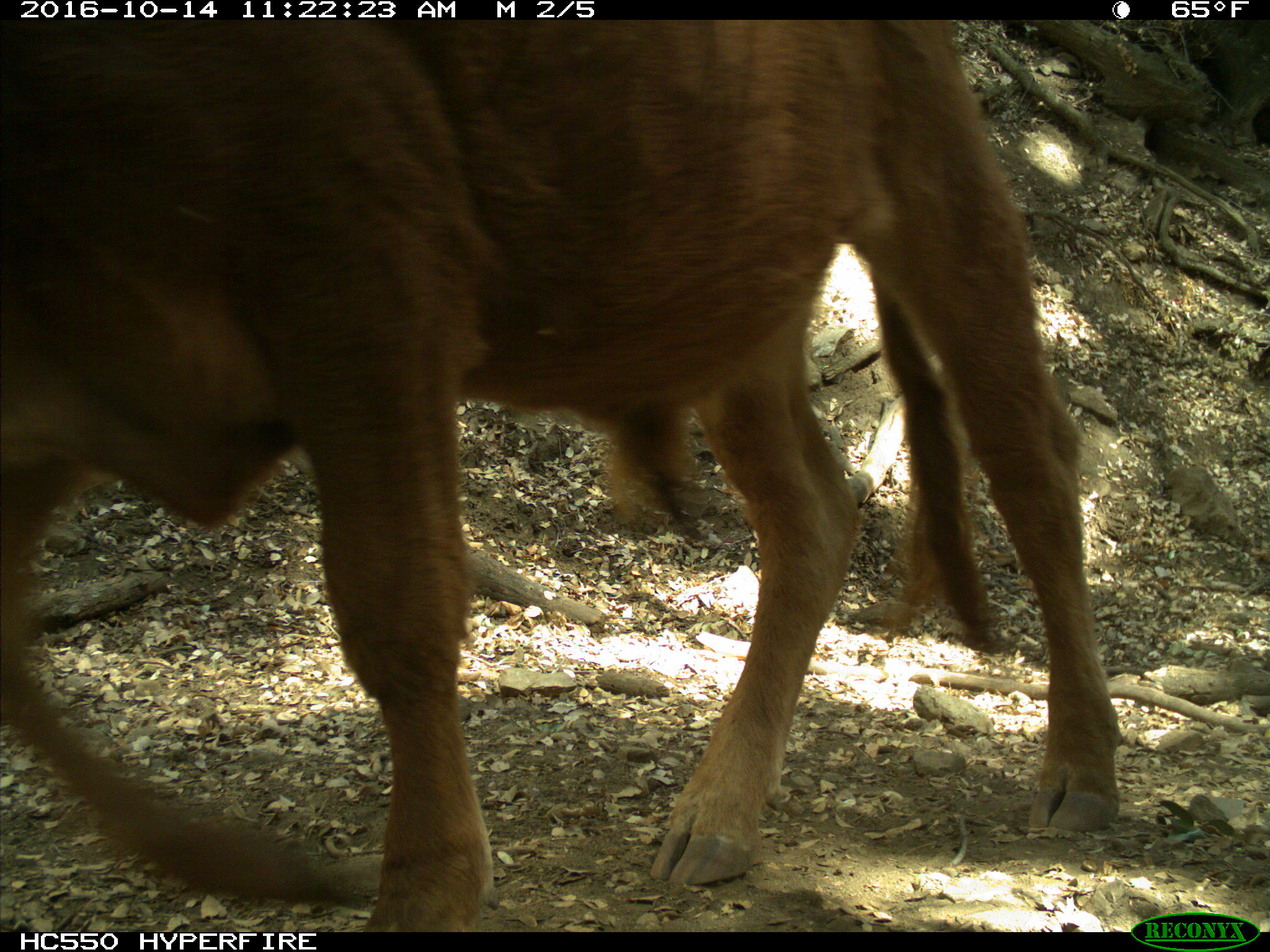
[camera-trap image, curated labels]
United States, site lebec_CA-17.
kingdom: Animalia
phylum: Chordata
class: Mammalia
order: Artiodactyla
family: Bovidae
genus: Bos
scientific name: Bos taurus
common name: domestic cow